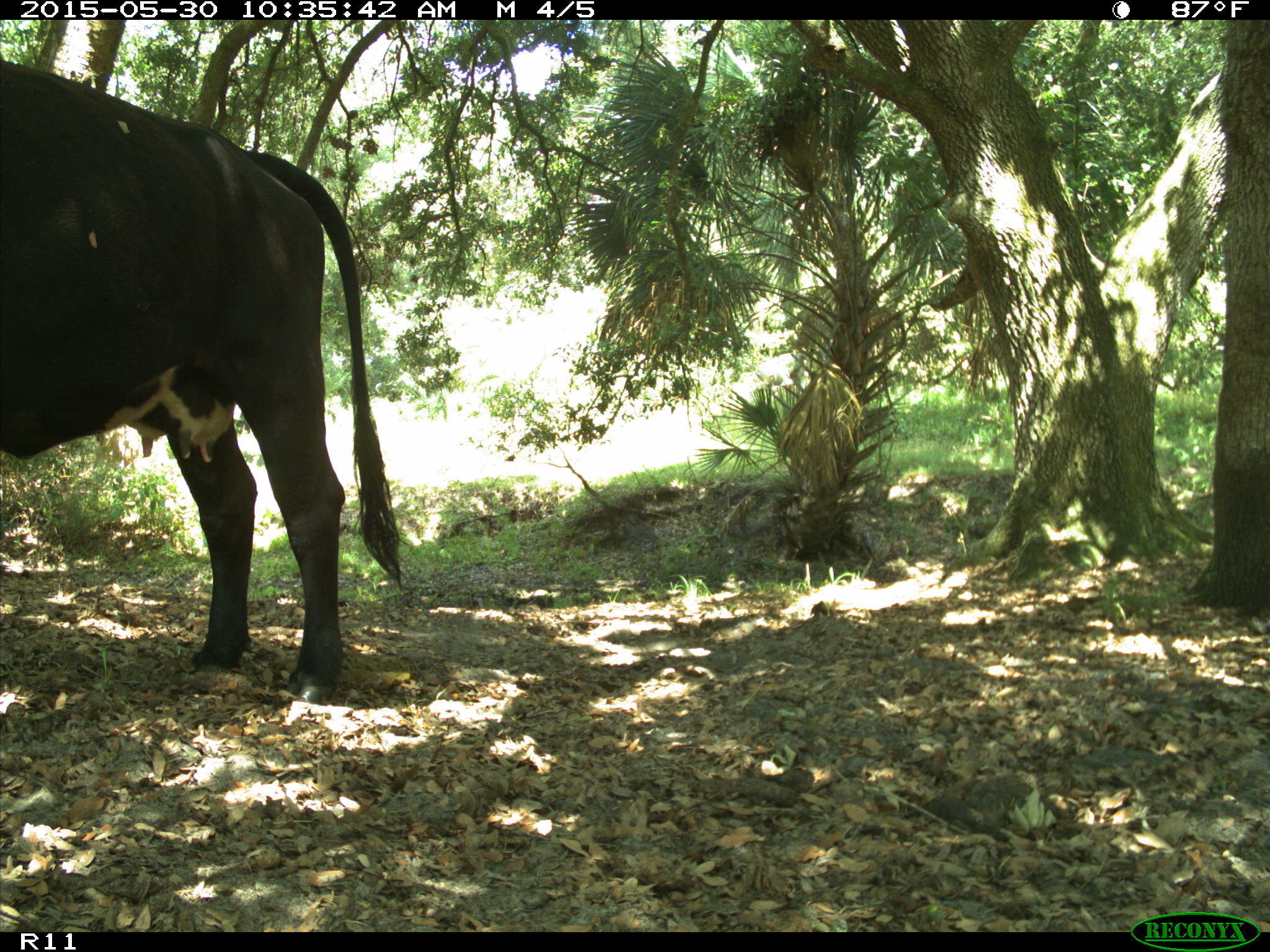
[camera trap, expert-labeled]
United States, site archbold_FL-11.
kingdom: Animalia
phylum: Chordata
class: Mammalia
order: Artiodactyla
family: Bovidae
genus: Bos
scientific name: Bos taurus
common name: domestic cow